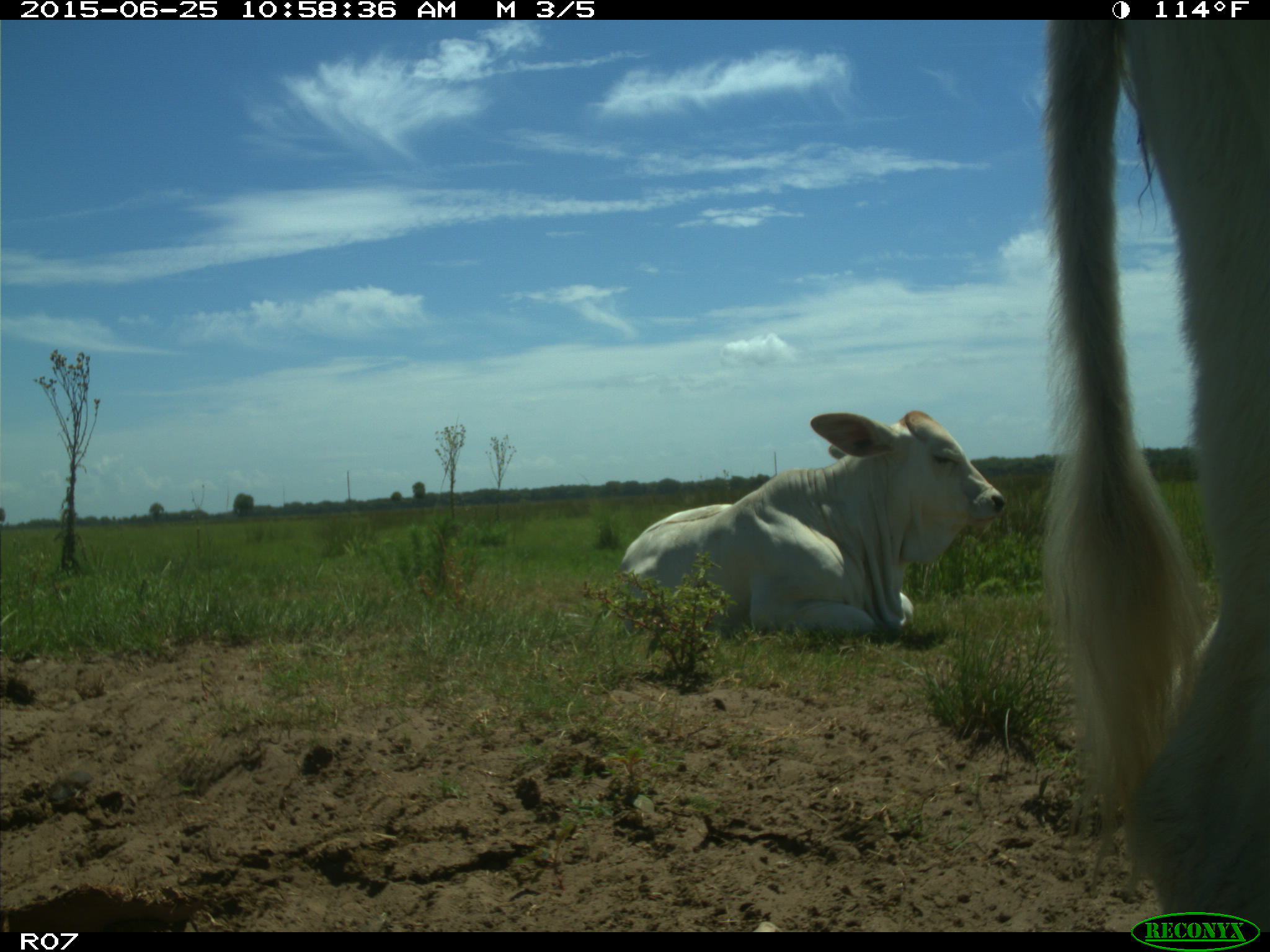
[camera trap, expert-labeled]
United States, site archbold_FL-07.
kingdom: Animalia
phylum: Chordata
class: Mammalia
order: Artiodactyla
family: Bovidae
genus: Bos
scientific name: Bos taurus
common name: domestic cow